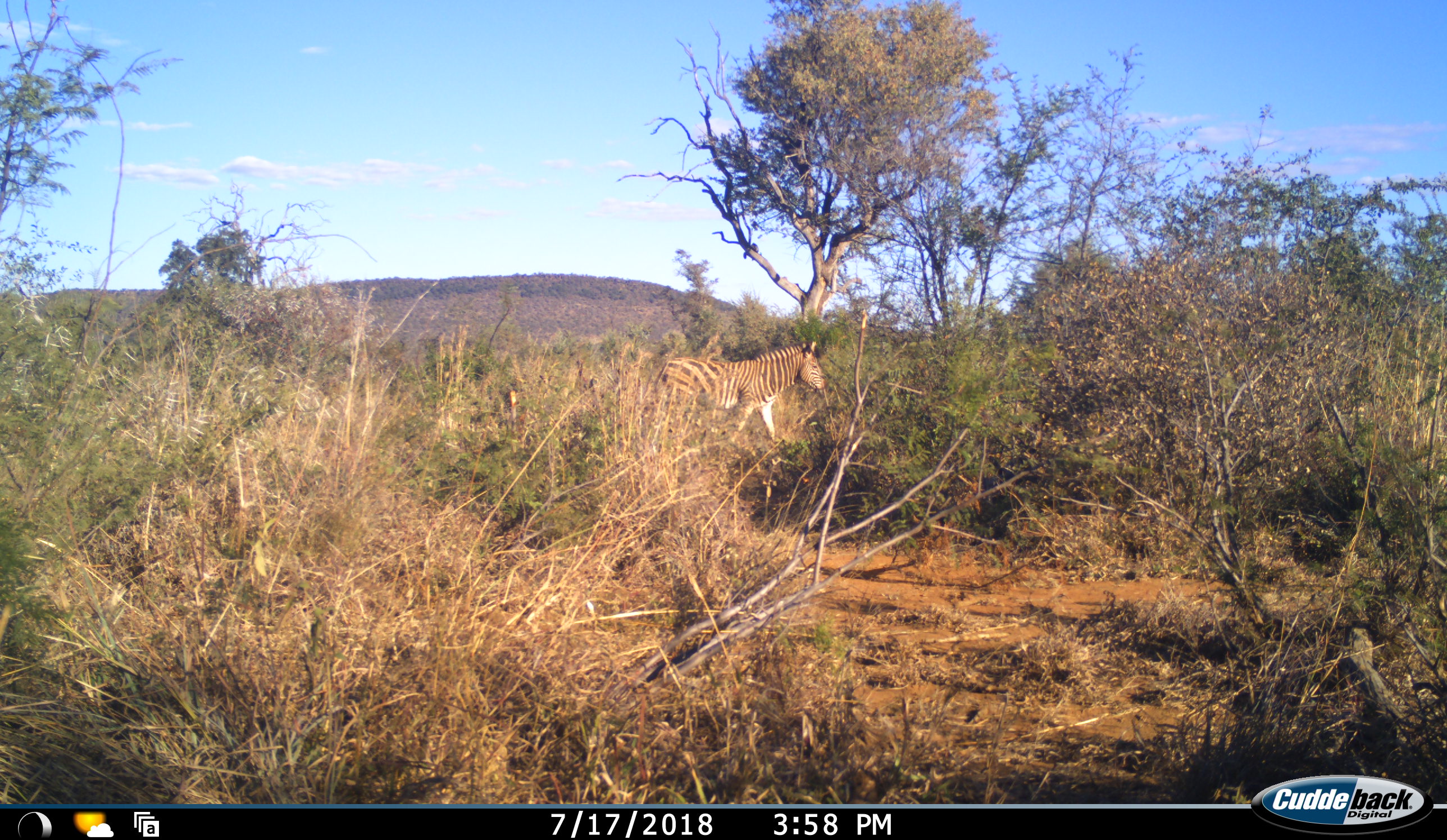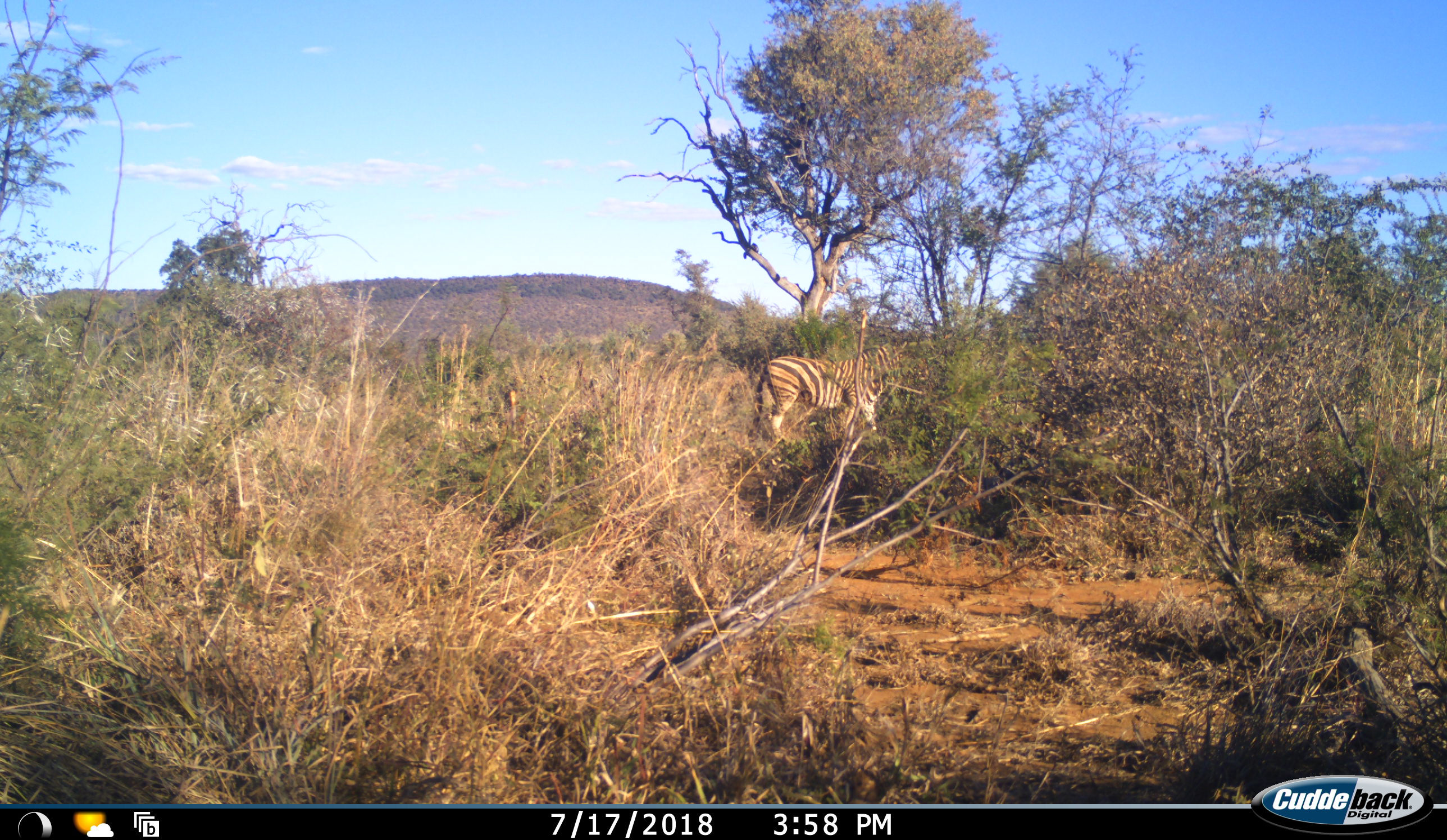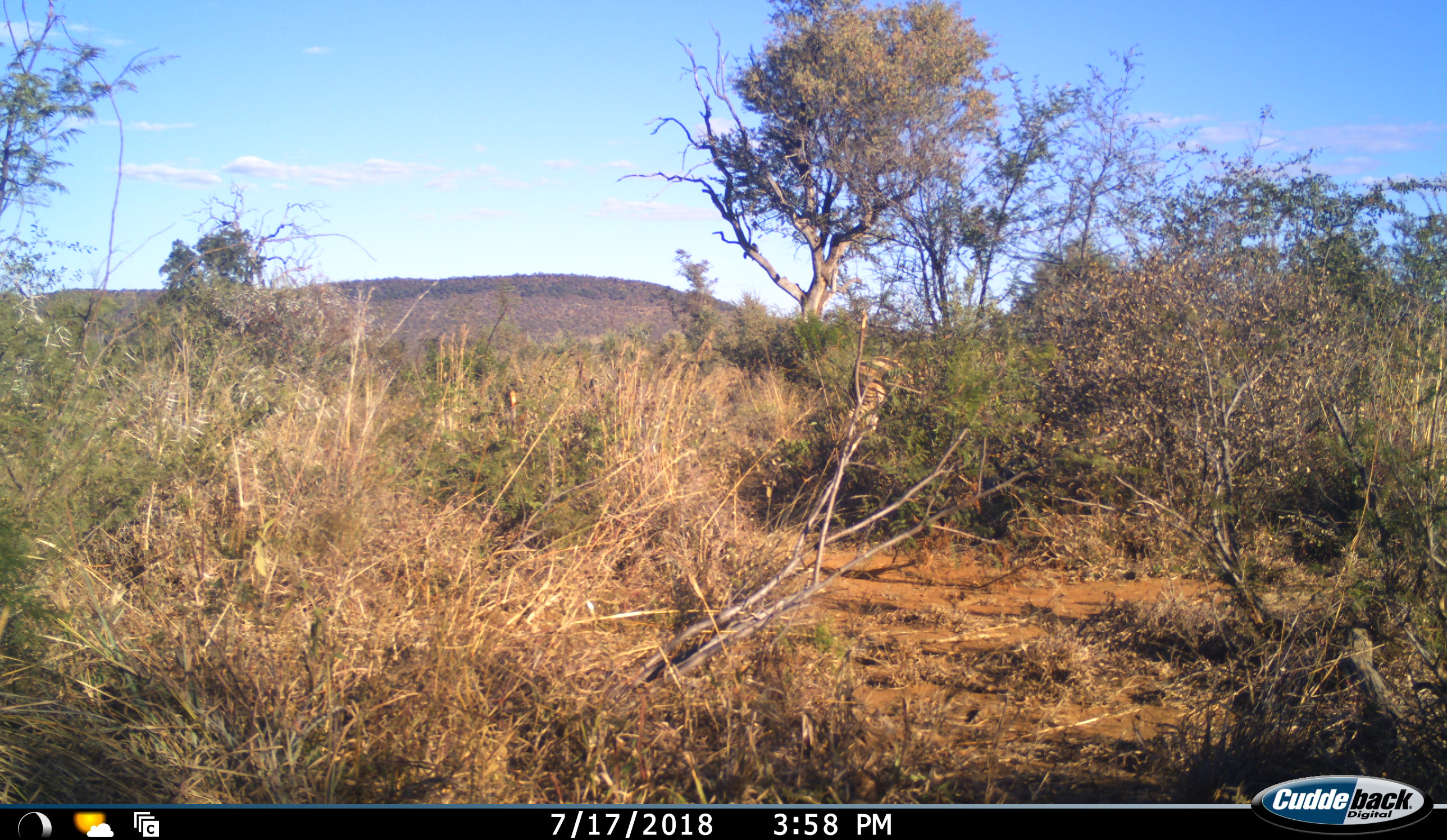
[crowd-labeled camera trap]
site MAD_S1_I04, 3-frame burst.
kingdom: Animalia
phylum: Chordata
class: Mammalia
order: Perissodactyla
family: Equidae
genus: Equus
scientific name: Equus quagga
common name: plains zebra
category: zebraplains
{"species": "zebraplains (plains zebra) (Equus quagga)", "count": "1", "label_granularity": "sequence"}